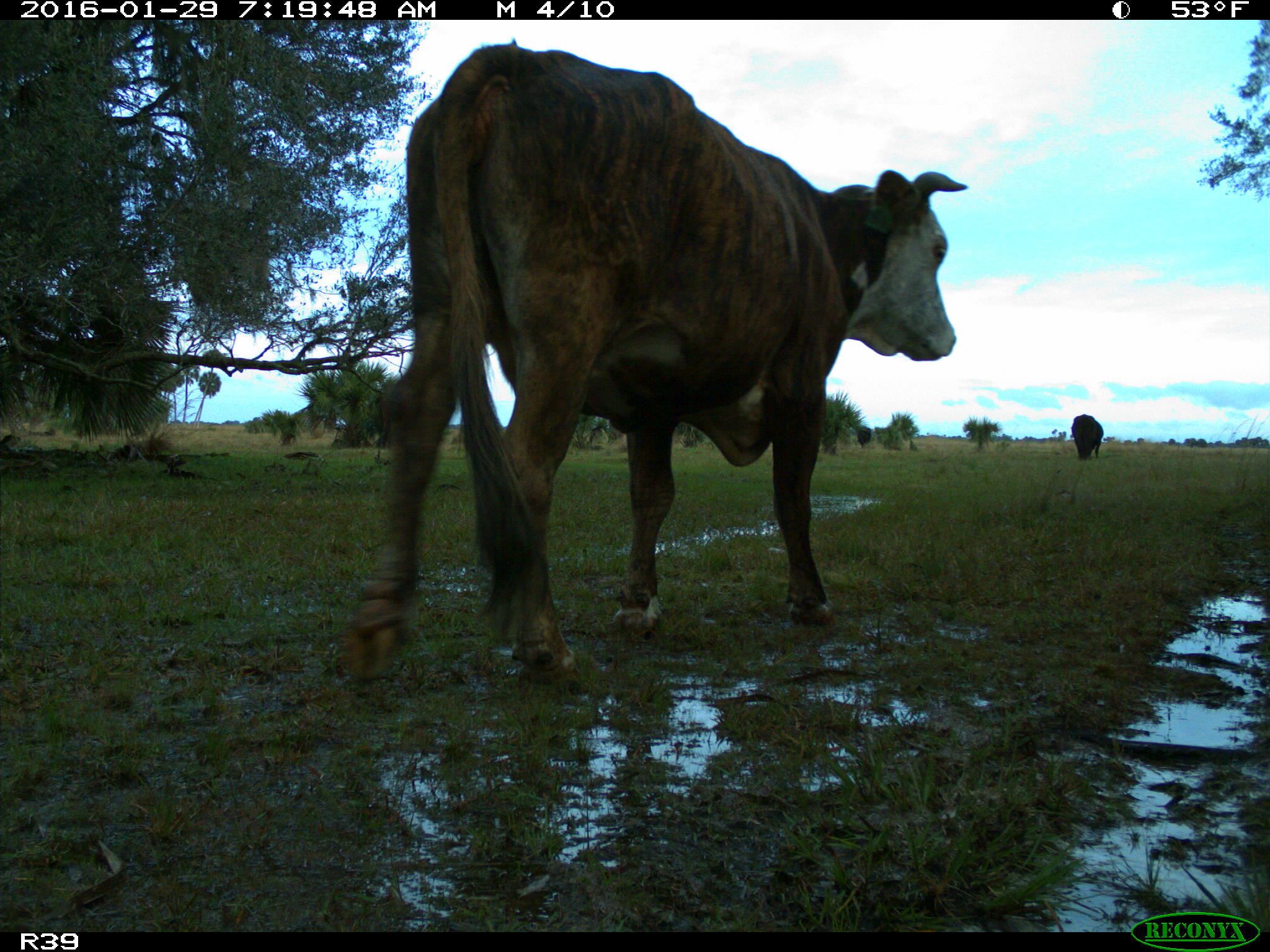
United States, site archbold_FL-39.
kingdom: Animalia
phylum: Chordata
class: Mammalia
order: Artiodactyla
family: Bovidae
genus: Bos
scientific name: Bos taurus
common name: domestic cow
Bos taurus (domestic cow).